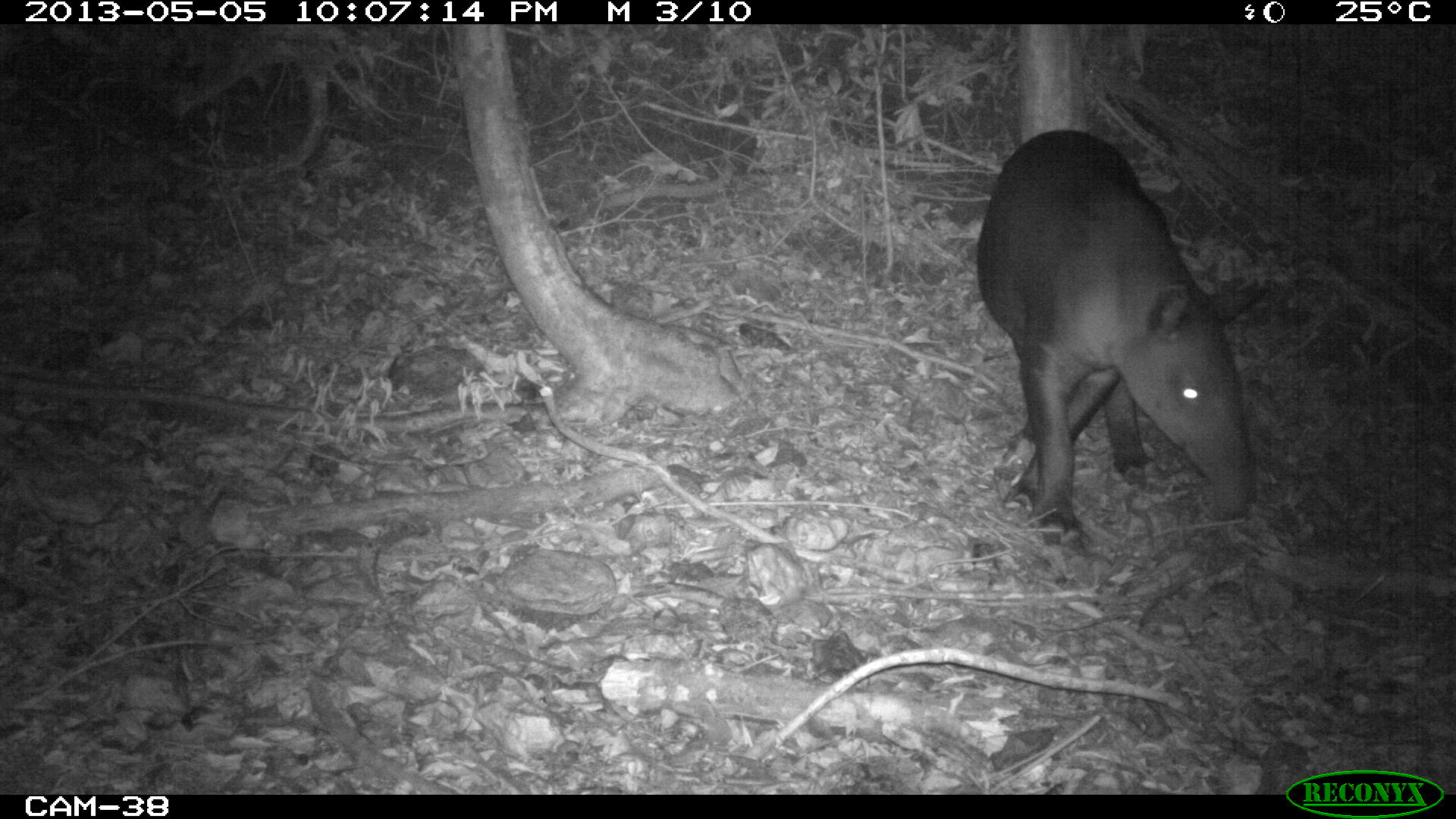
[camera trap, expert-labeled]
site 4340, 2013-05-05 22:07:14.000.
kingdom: Animalia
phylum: Chordata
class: Mammalia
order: Perissodactyla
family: Tapiridae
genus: Tapirus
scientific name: Tapirus bairdii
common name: baird's tapir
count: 1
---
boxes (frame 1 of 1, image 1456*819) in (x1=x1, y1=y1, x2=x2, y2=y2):
tapirus bairdii: (x1=973, y1=126, x2=1268, y2=548)